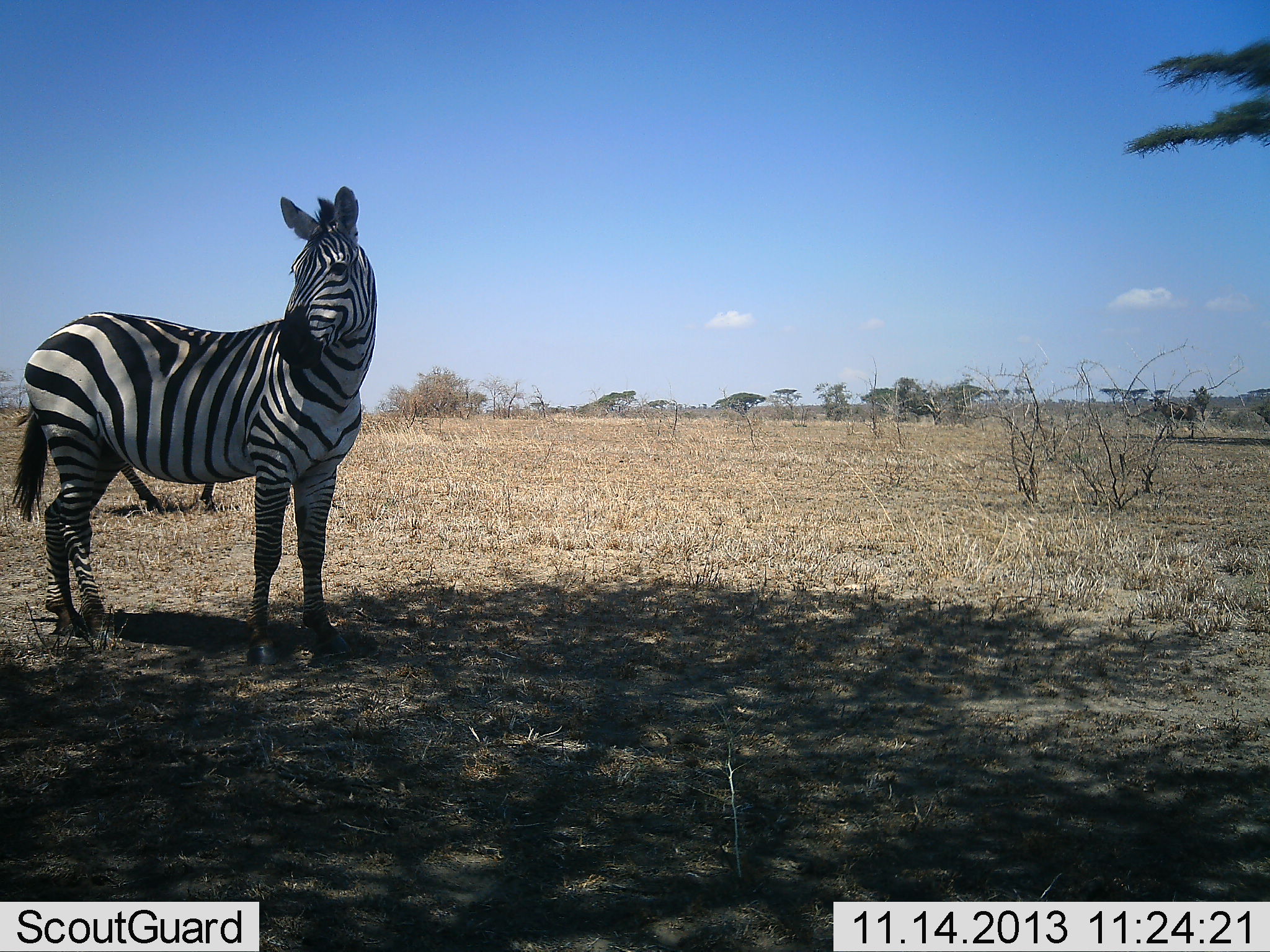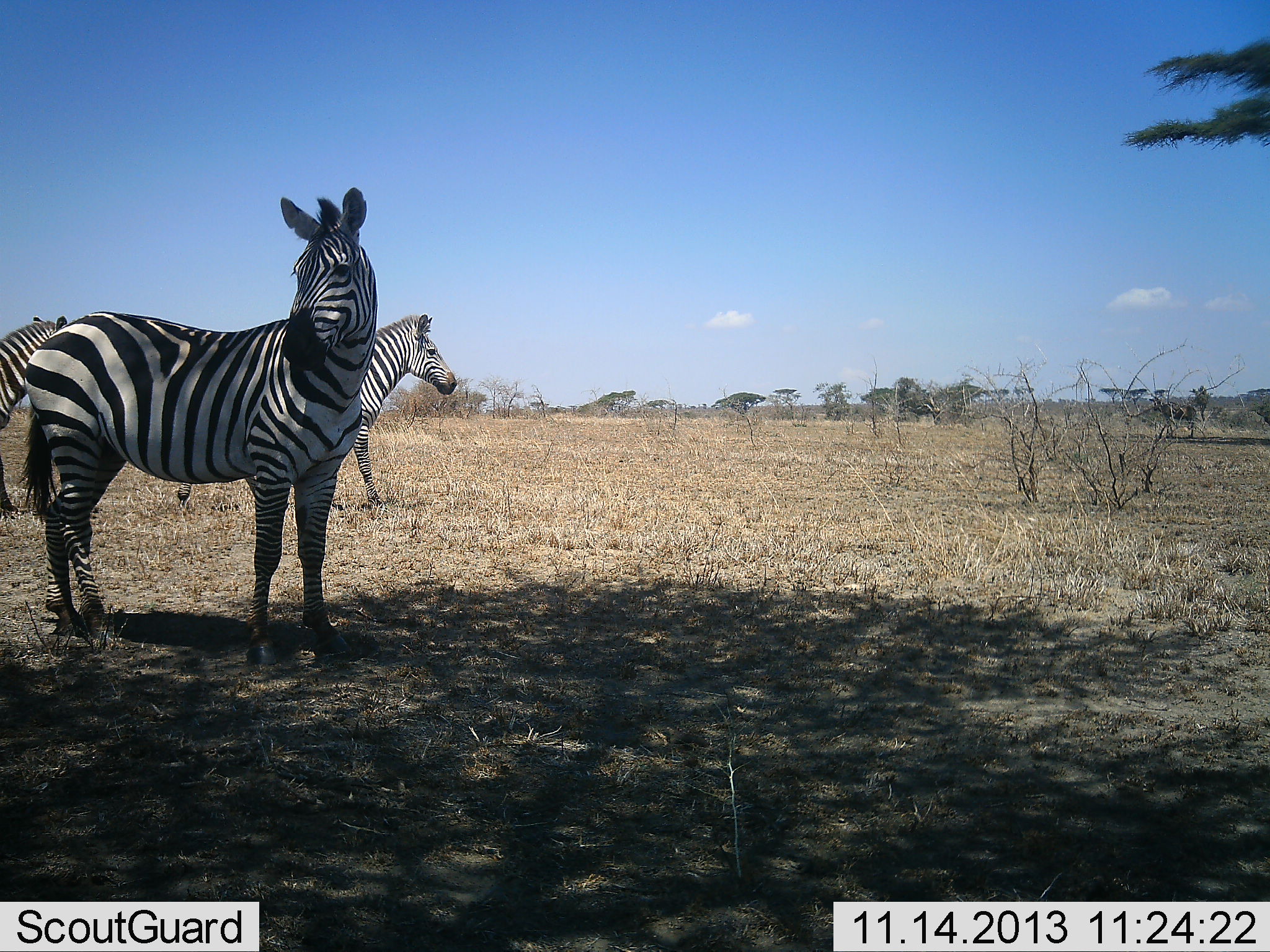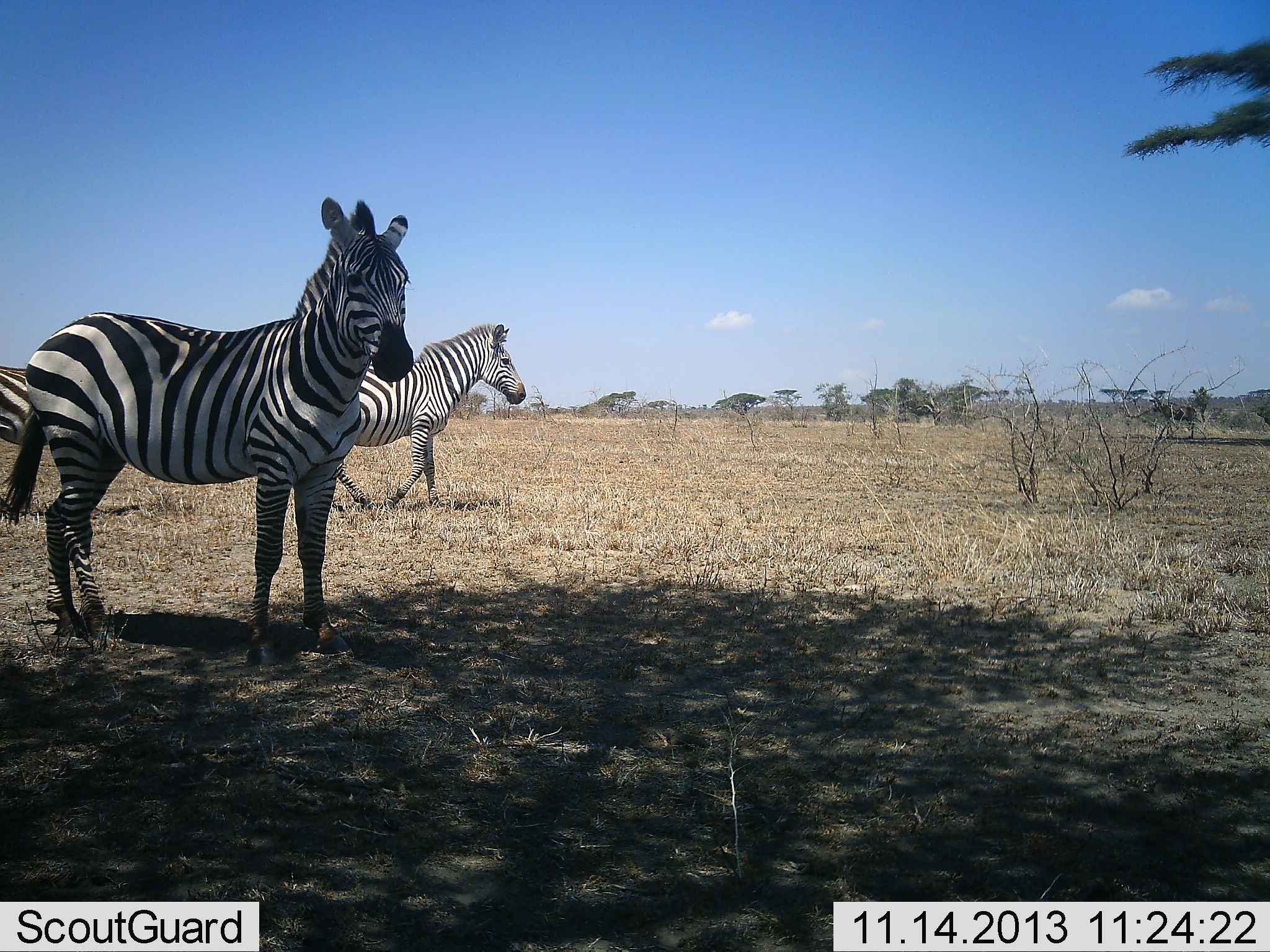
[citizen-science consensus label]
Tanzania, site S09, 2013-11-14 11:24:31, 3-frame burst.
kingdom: Animalia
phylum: Chordata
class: Mammalia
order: Perissodactyla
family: Equidae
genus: Equus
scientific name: Equus quagga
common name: plains zebra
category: zebra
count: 3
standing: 70%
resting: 0%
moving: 60%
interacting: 0%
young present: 0%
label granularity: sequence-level